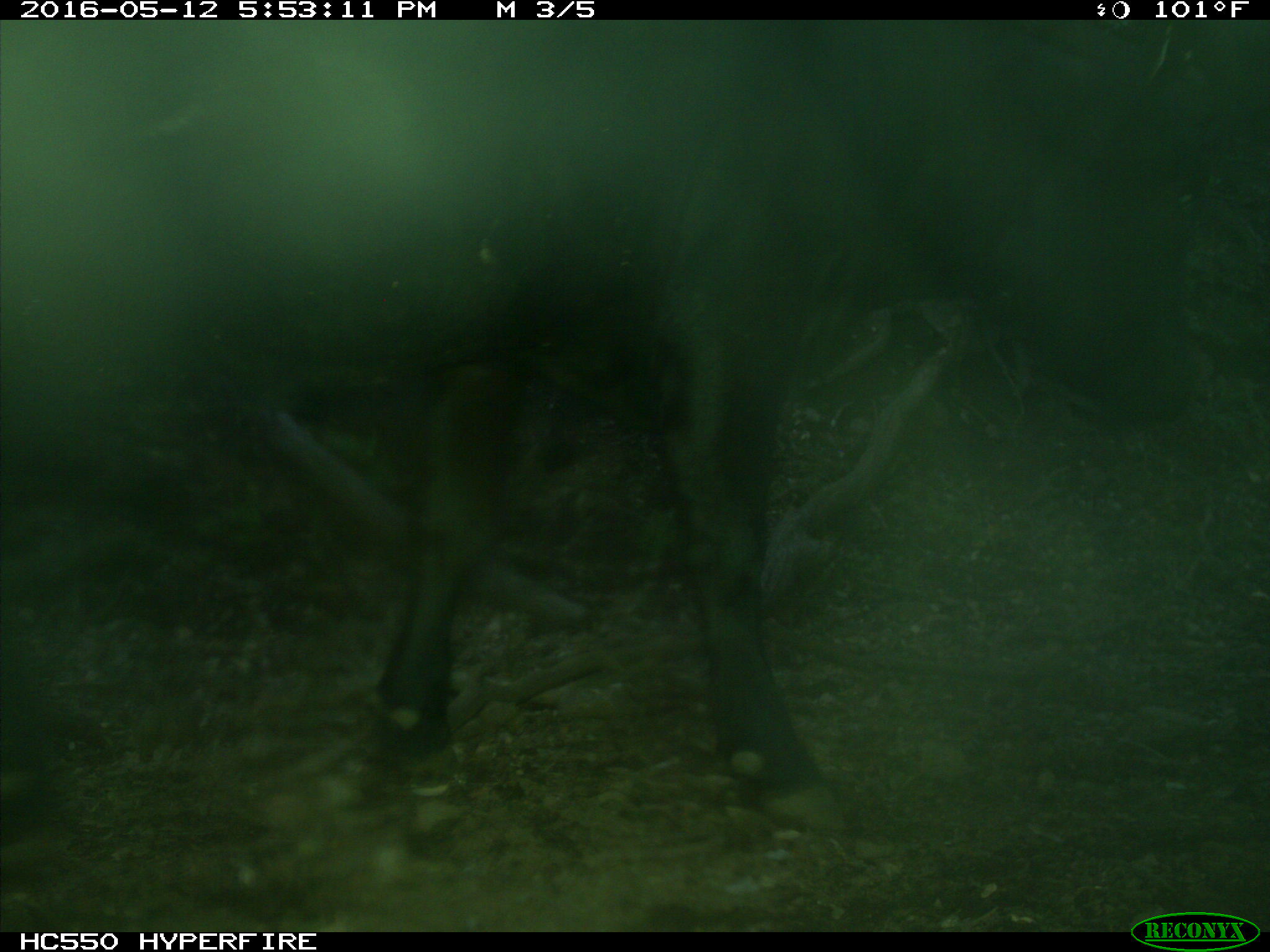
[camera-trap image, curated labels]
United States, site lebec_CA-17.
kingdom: Animalia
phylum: Chordata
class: Mammalia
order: Artiodactyla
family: Bovidae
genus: Bos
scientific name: Bos taurus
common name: domestic cow